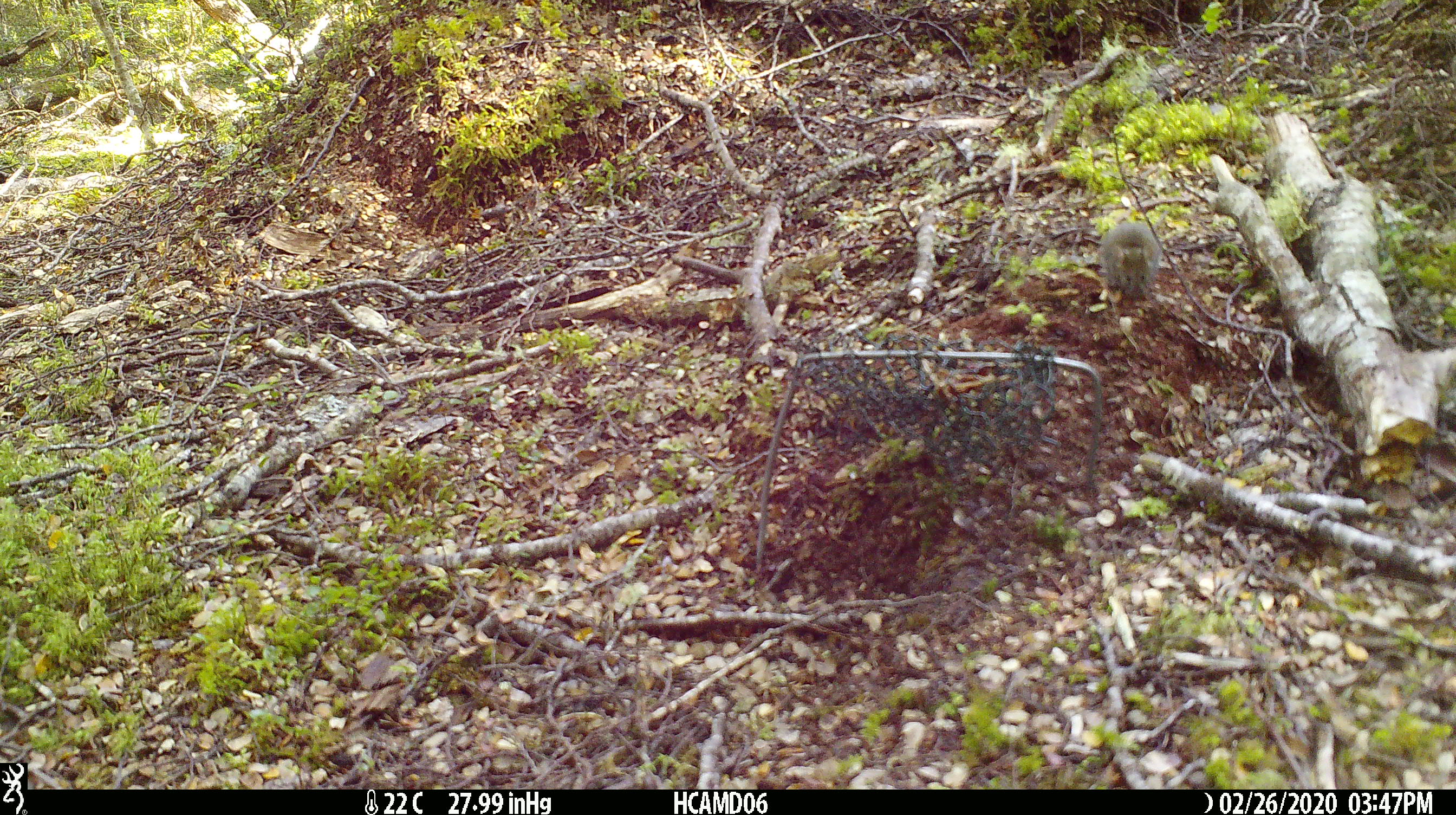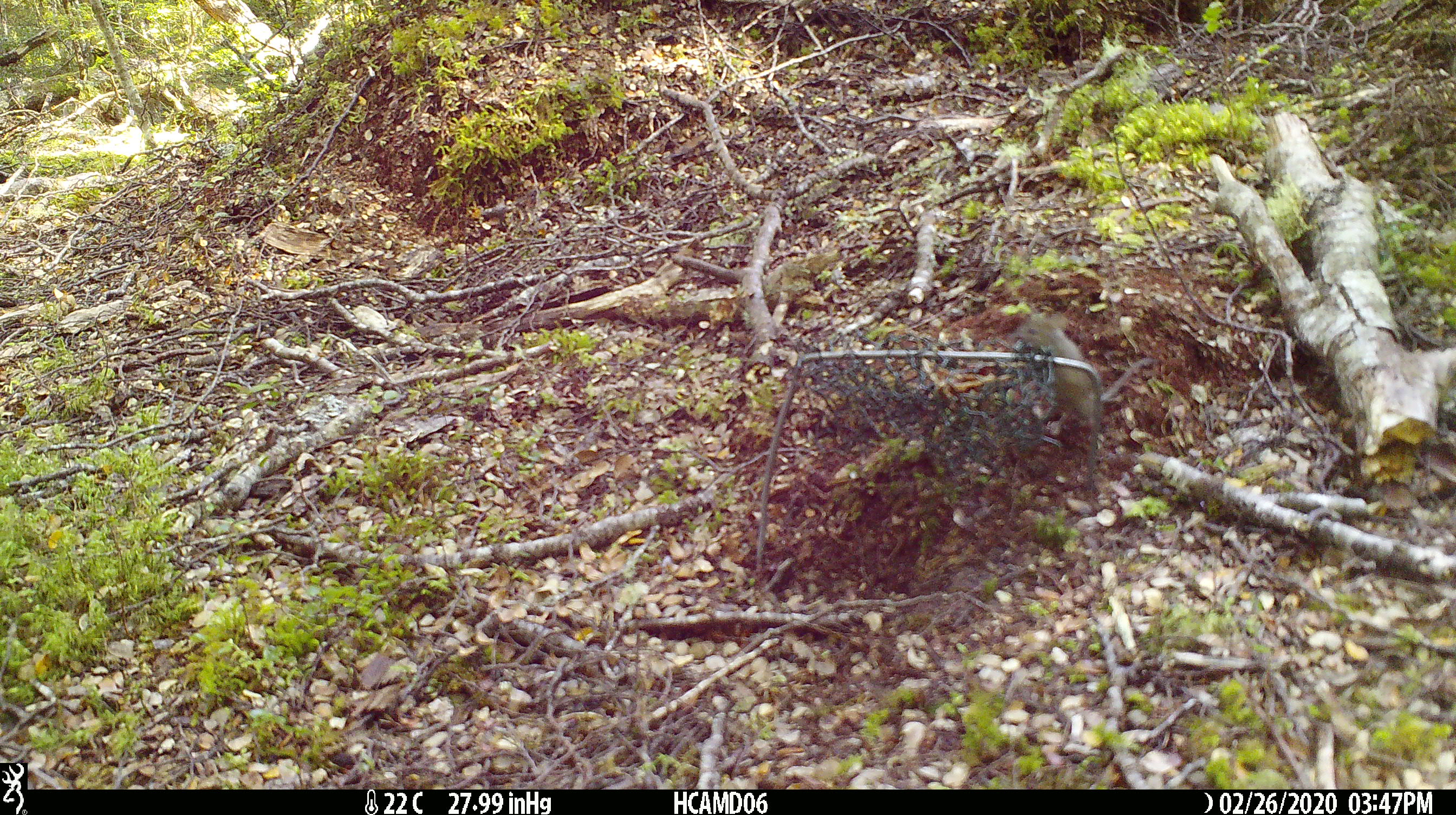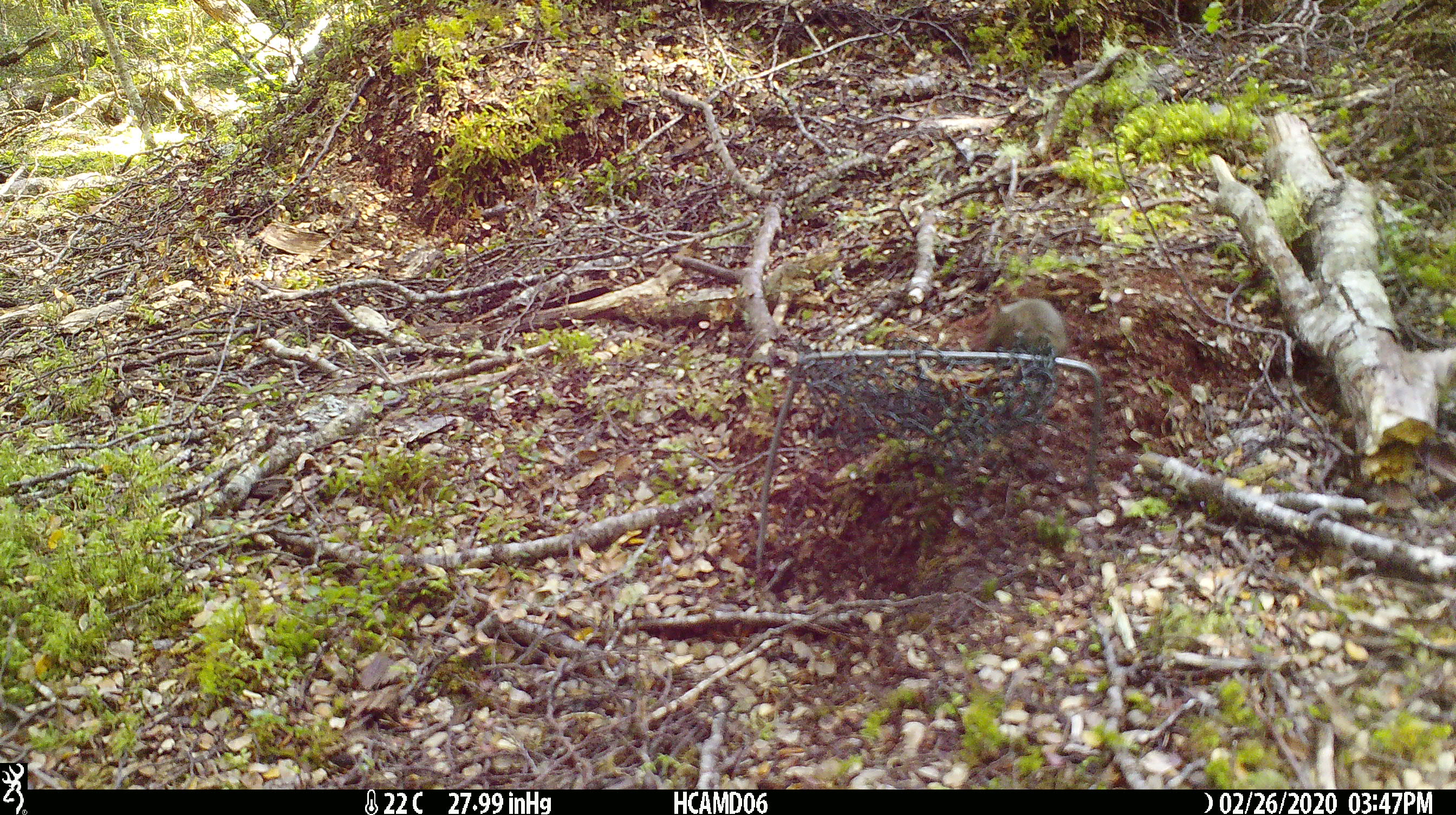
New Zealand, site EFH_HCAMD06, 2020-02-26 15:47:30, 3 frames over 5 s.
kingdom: Animalia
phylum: Chordata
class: Mammalia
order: Rodentia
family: Muridae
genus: Mus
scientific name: Mus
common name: mouse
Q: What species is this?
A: Mouse (Mus).